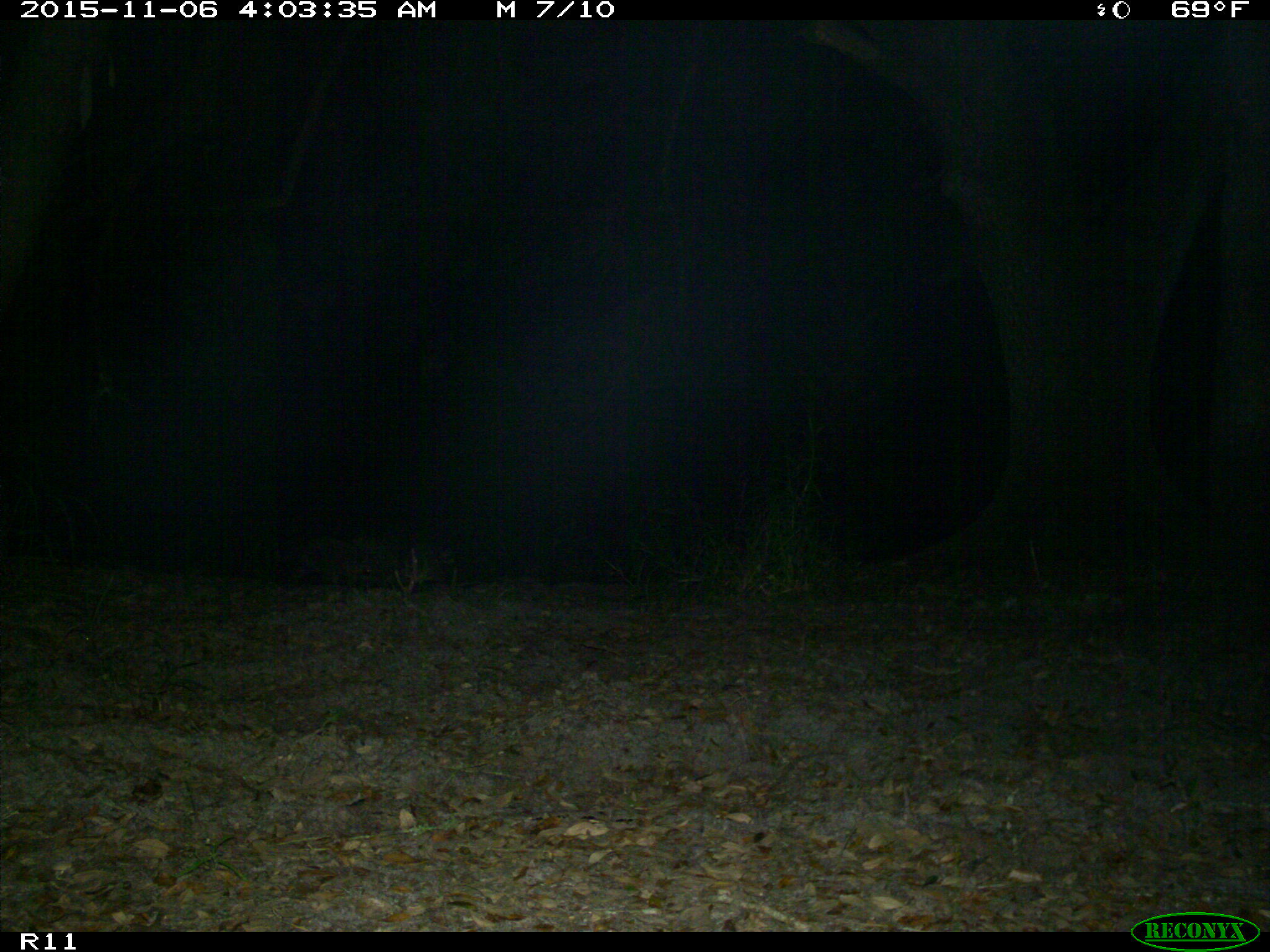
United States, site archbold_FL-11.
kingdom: Animalia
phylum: Chordata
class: Mammalia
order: Carnivora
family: Procyonidae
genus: Procyon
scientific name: Procyon lotor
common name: common raccoon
Procyon lotor (common raccoon).